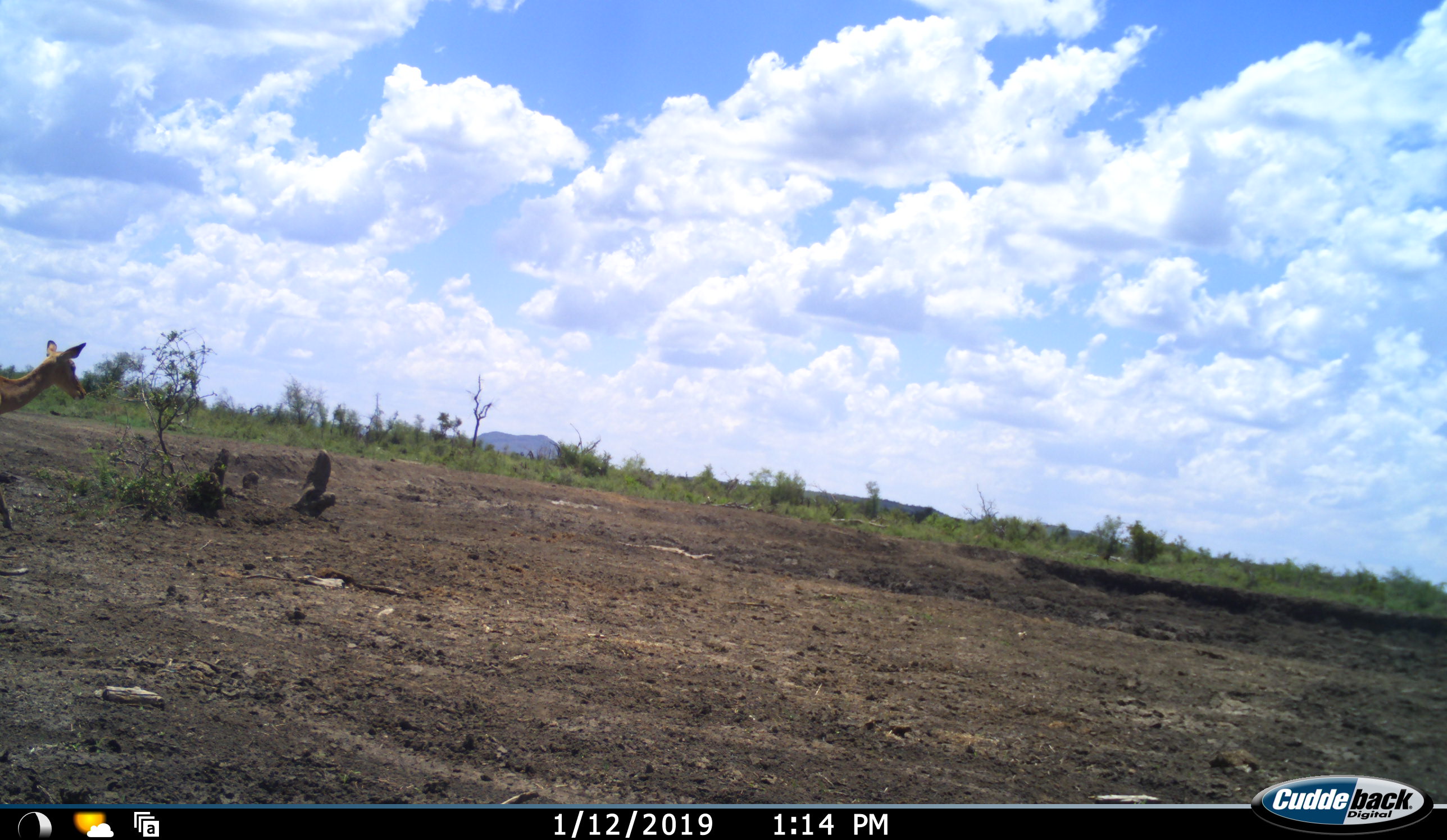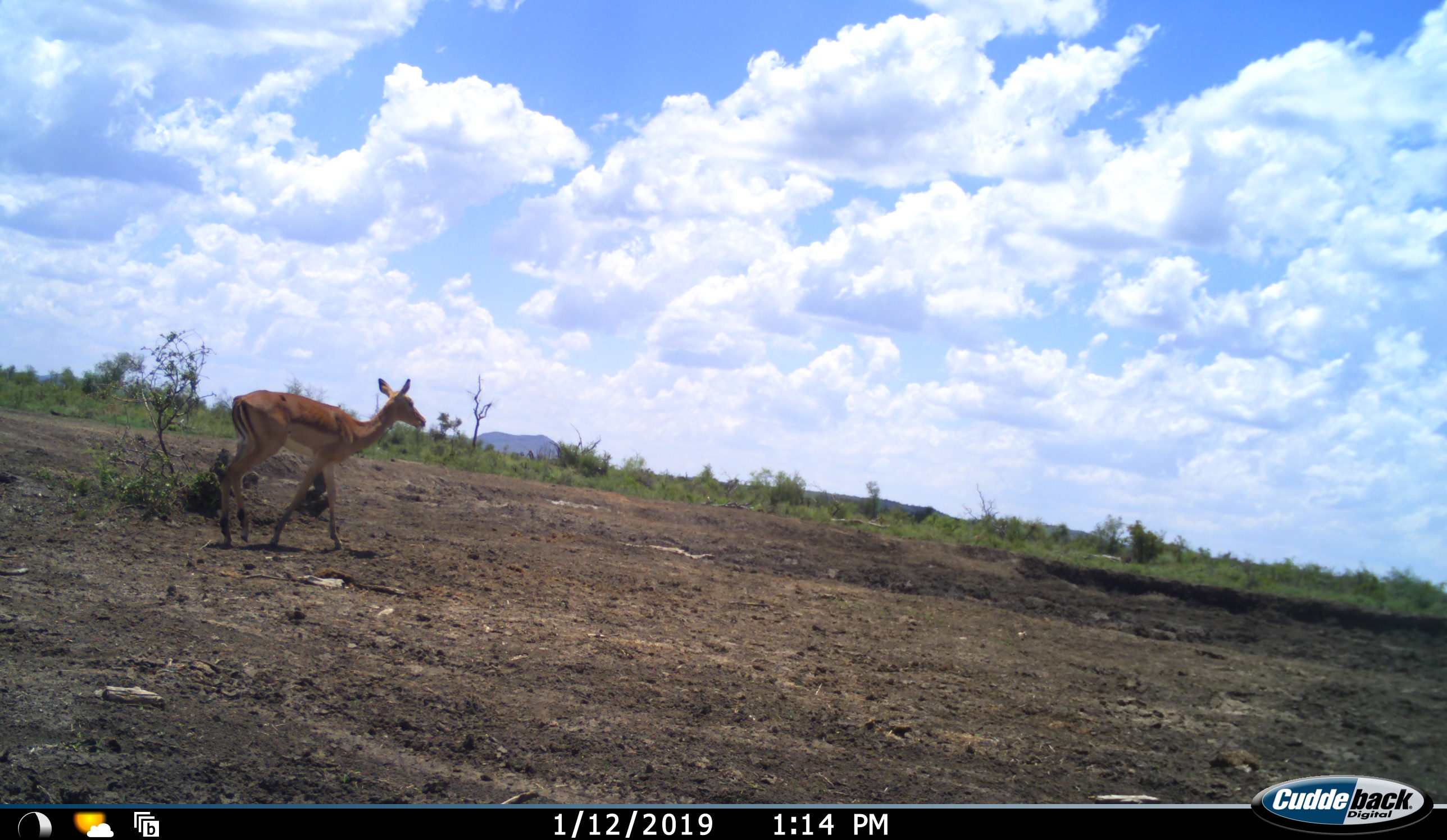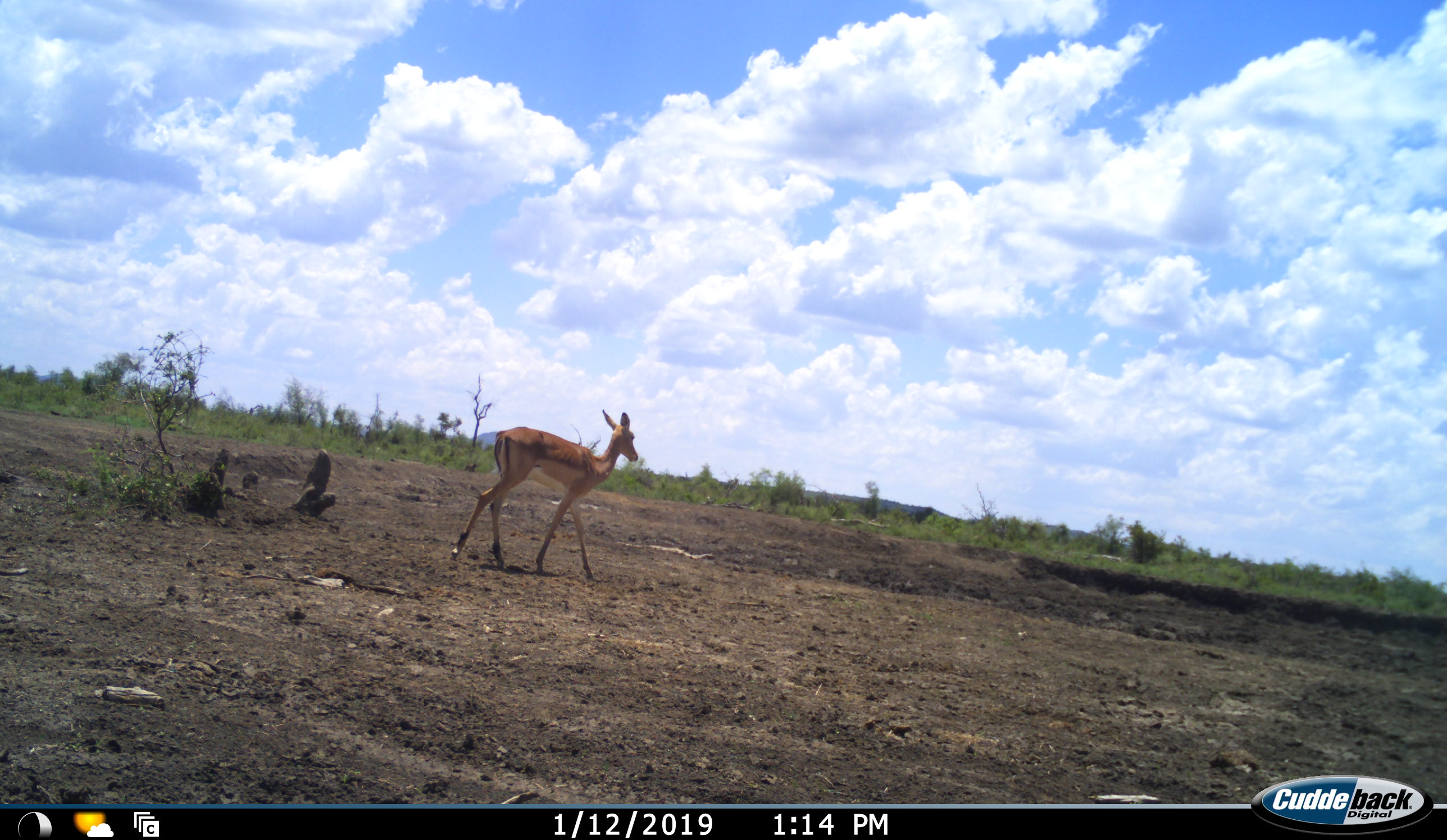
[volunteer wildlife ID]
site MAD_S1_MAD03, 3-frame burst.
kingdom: Animalia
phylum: Chordata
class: Mammalia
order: Artiodactyla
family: Bovidae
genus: Aepyceros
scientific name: Aepyceros melampus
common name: impala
Impala (Aepyceros melampus), count 1. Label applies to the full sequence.